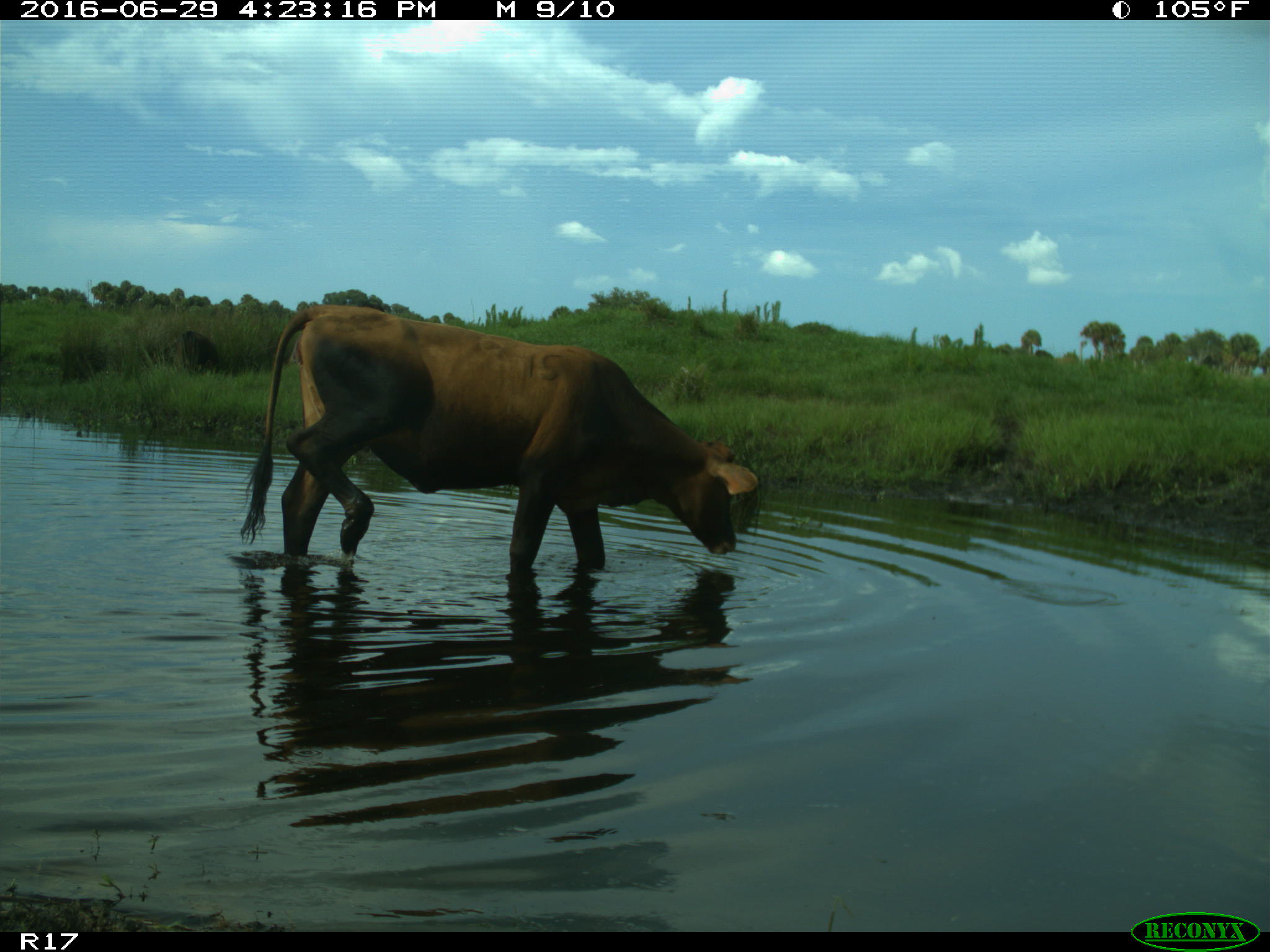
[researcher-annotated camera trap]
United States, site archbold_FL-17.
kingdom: Animalia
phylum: Chordata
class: Mammalia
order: Artiodactyla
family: Bovidae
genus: Bos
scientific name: Bos taurus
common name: domestic cow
Bos taurus (domestic cow).